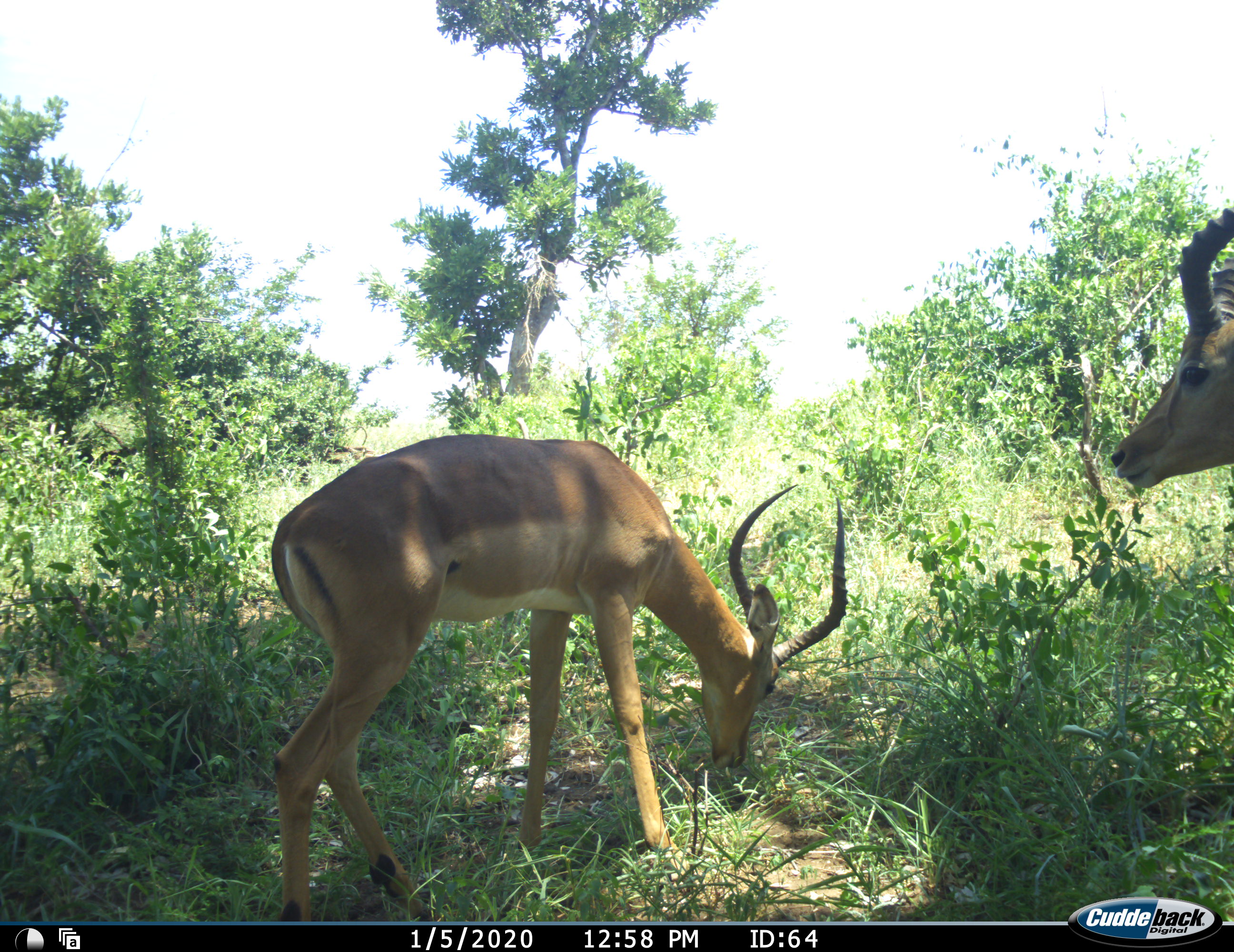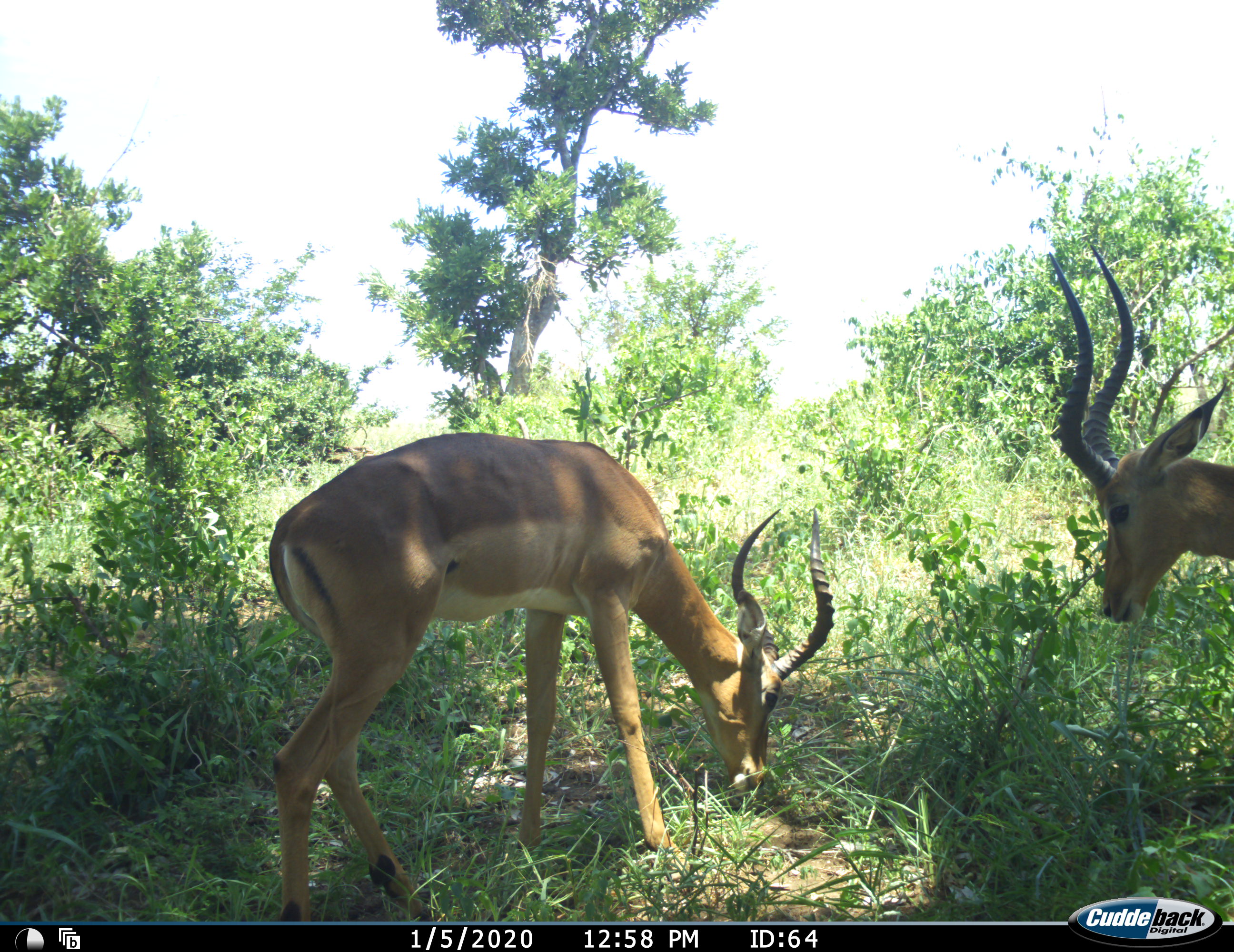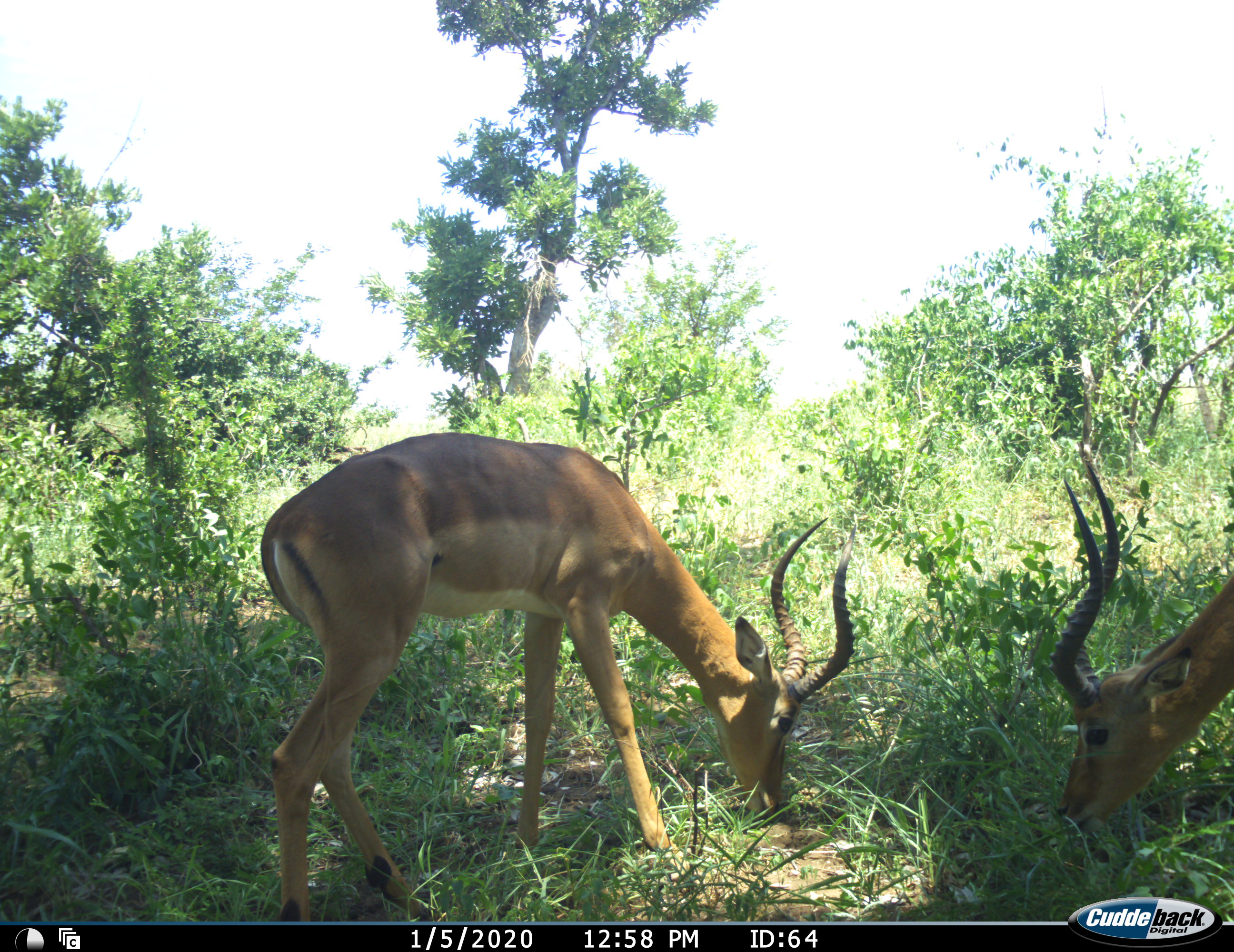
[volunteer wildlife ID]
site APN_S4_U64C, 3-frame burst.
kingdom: Animalia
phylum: Chordata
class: Mammalia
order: Artiodactyla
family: Bovidae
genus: Aepyceros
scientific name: Aepyceros melampus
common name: impala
Impala (Aepyceros melampus), count 2. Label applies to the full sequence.